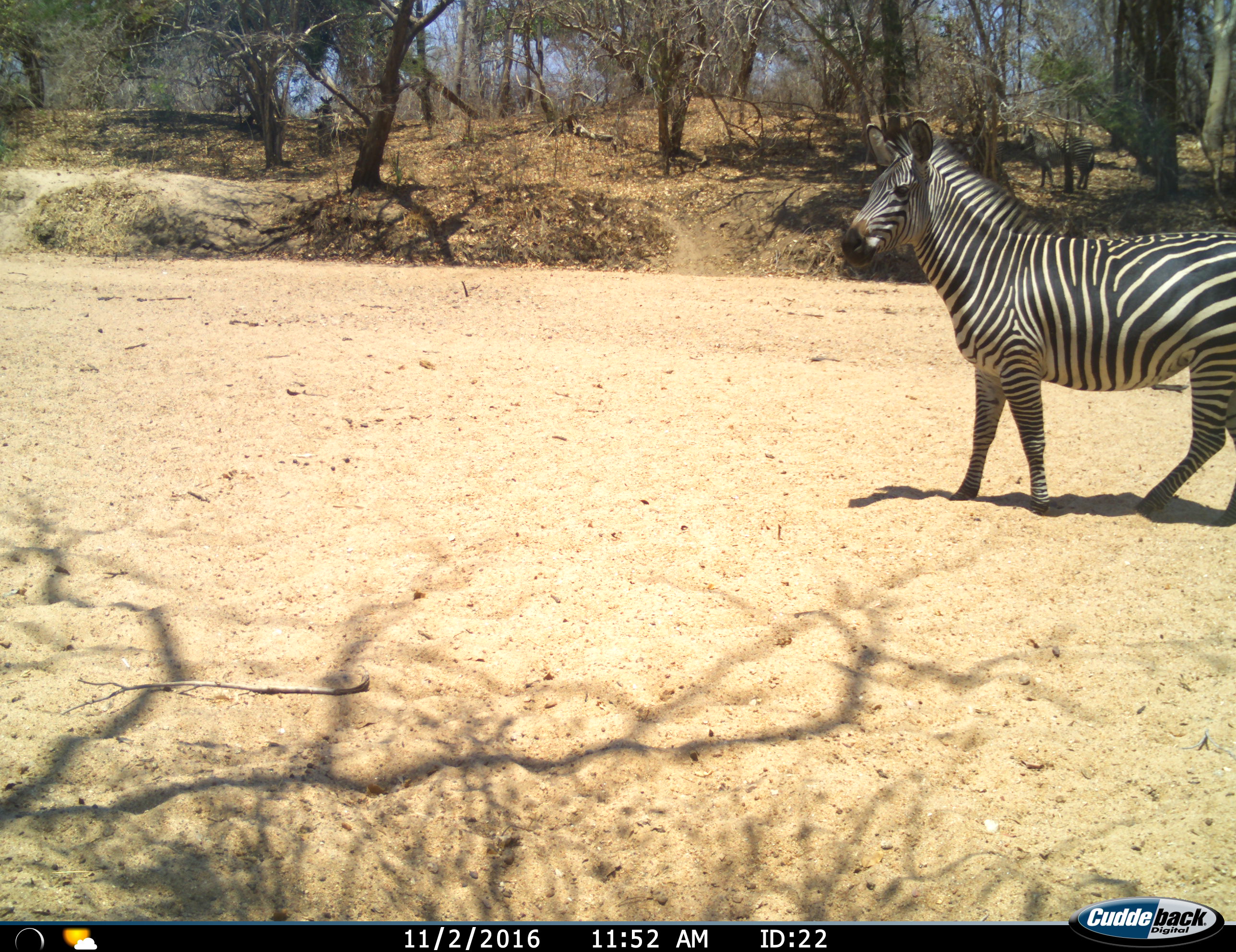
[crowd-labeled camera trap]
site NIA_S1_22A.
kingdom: Animalia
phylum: Chordata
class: Mammalia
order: Perissodactyla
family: Equidae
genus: Equus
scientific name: Equus quagga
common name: plains zebra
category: zebraplains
Zebraplains (plains zebra) (Equus quagga), count 2. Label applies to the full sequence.